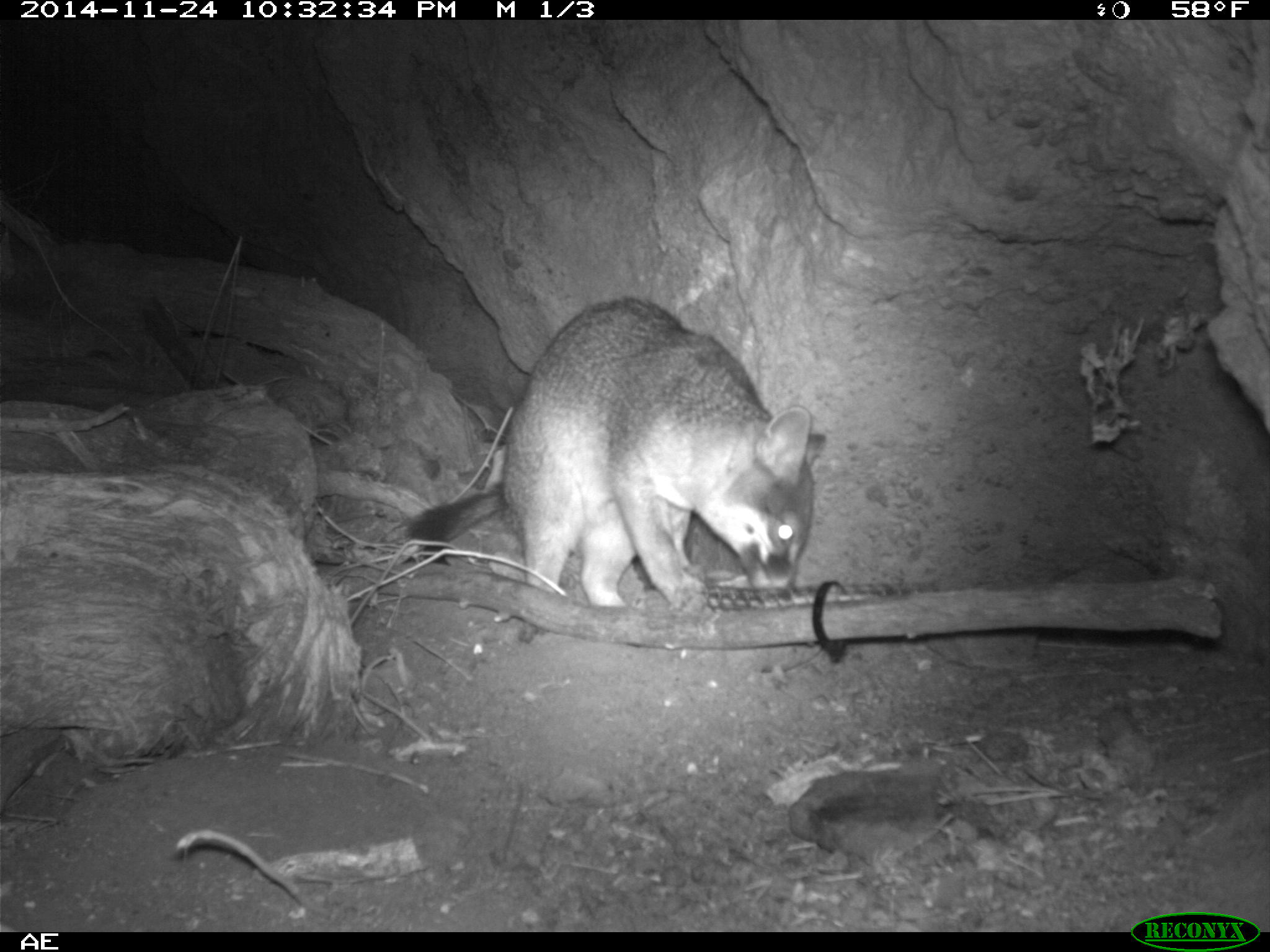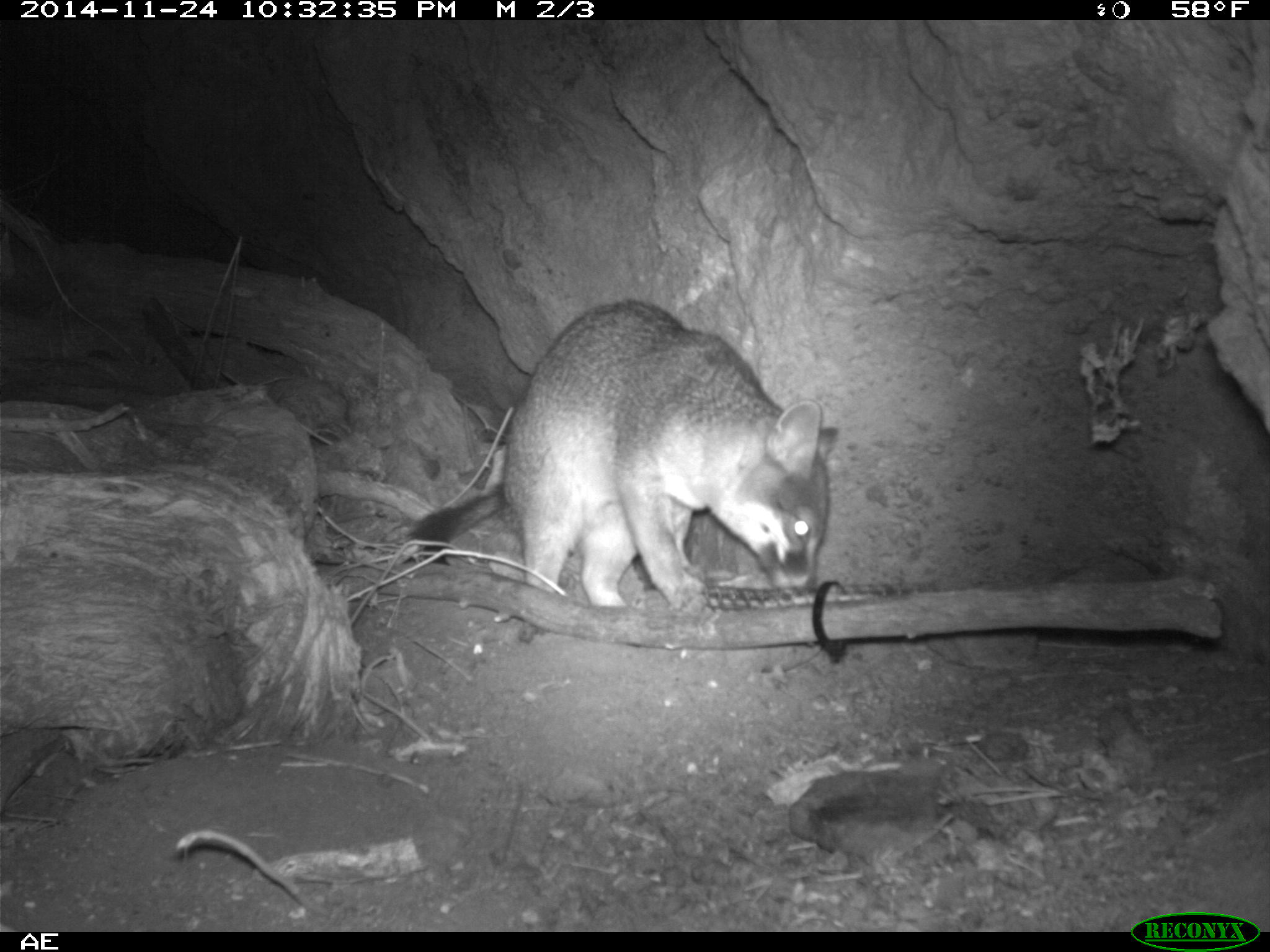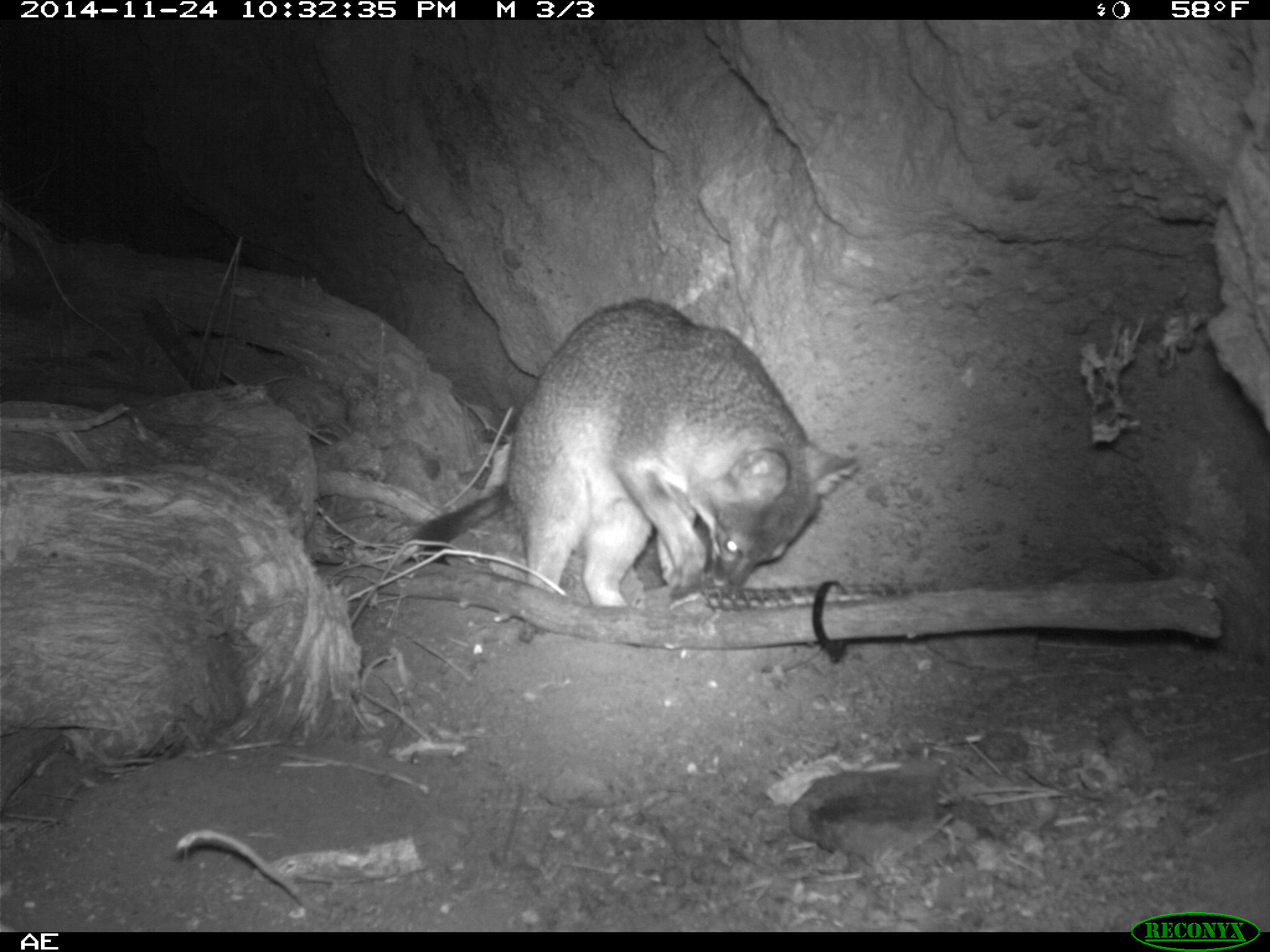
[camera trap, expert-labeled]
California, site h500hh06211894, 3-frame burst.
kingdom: Animalia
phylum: Chordata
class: Mammalia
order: Carnivora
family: Canidae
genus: Urocyon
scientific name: Urocyon littoralis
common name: island fox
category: fox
Fox (island fox) (Urocyon littoralis).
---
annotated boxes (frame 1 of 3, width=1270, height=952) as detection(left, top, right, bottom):
fox: detection(406, 297, 825, 619)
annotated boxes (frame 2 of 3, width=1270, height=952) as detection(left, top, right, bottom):
fox: detection(407, 299, 838, 607)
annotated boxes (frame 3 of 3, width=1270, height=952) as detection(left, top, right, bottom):
fox: detection(412, 298, 859, 607)